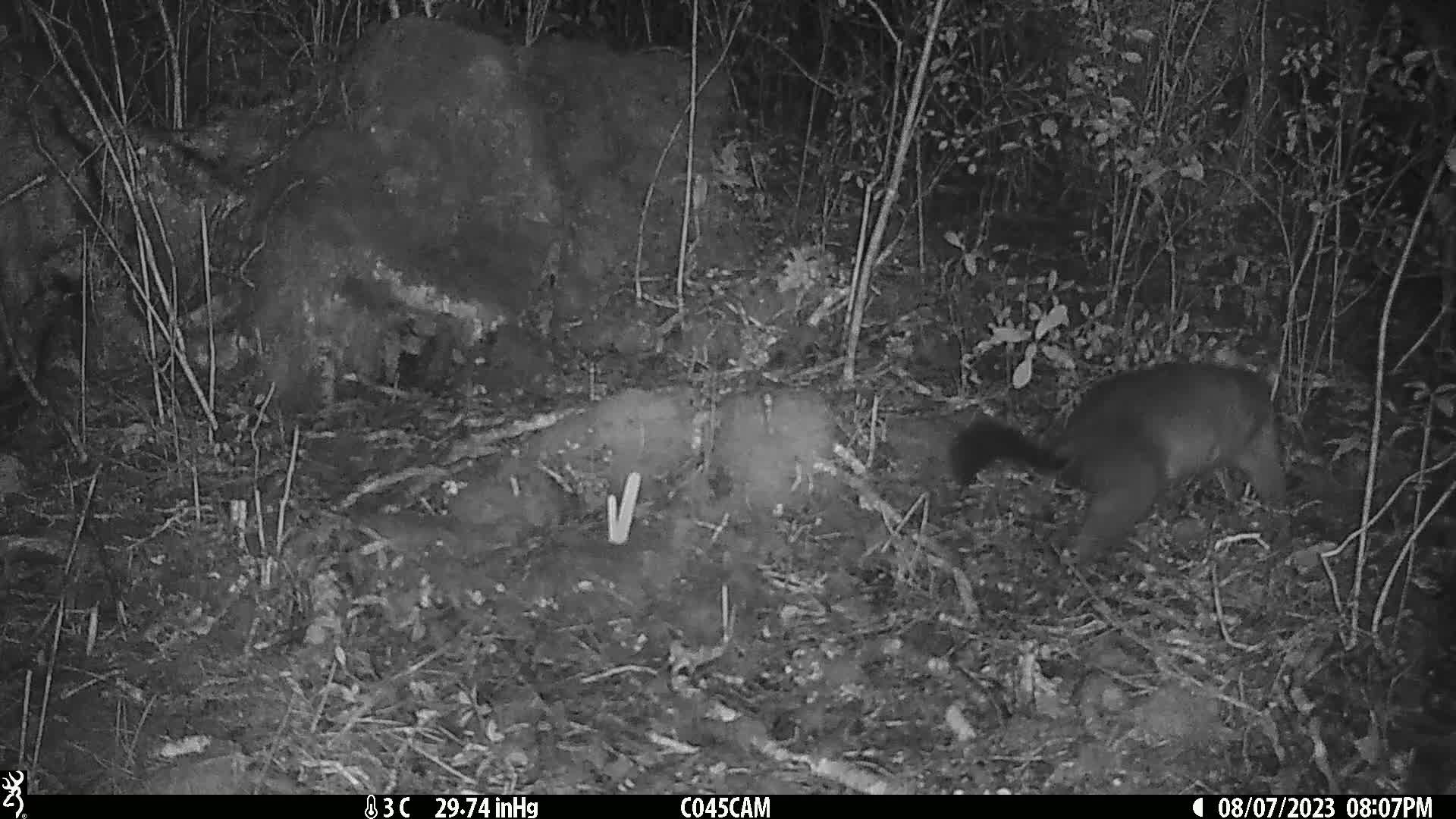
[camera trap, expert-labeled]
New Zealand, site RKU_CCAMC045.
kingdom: Animalia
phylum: Chordata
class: Mammalia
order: Diprotodontia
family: Phalangeridae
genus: Trichosurus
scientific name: Trichosurus vulpecula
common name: common brushtail possum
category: possum